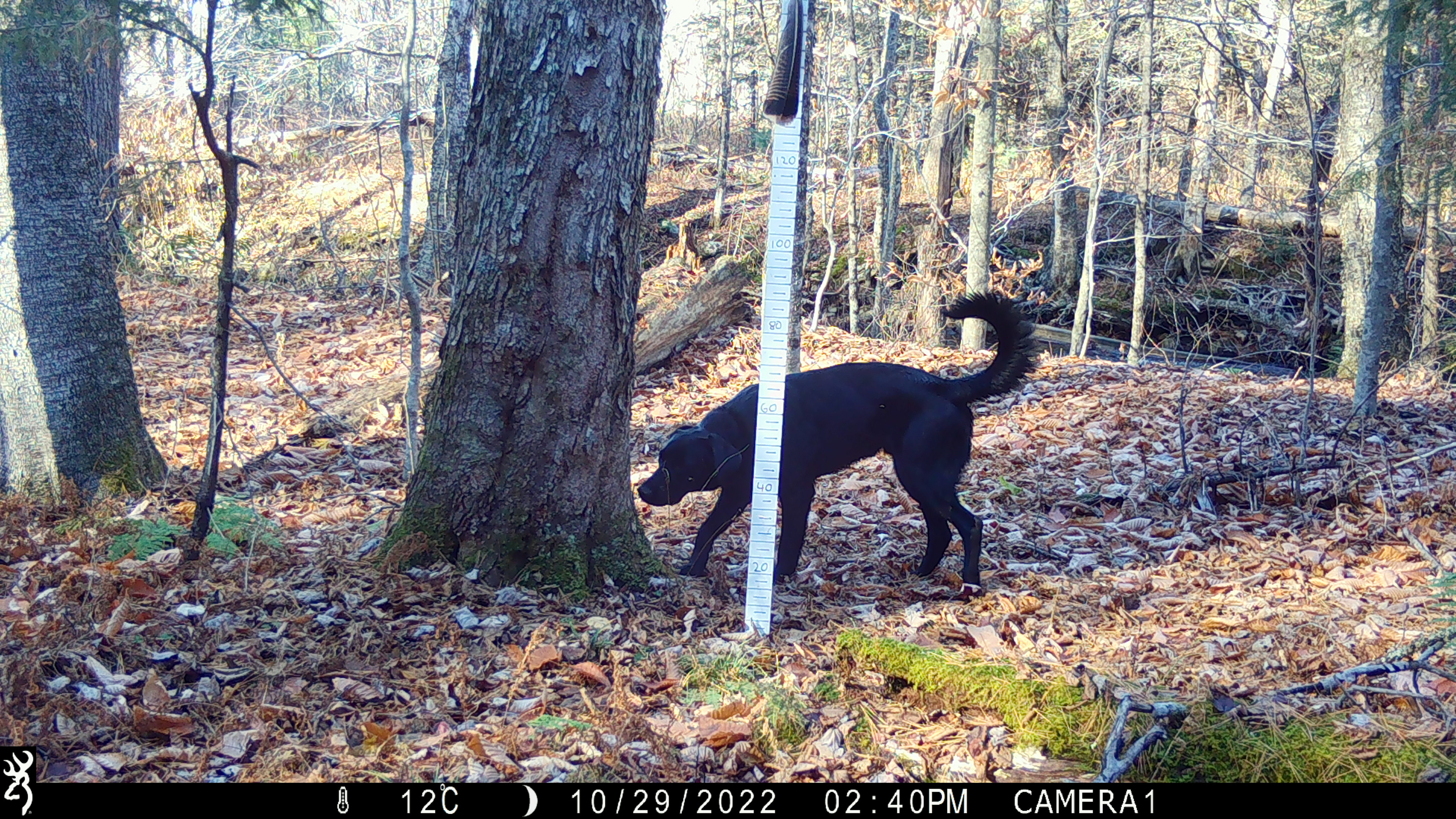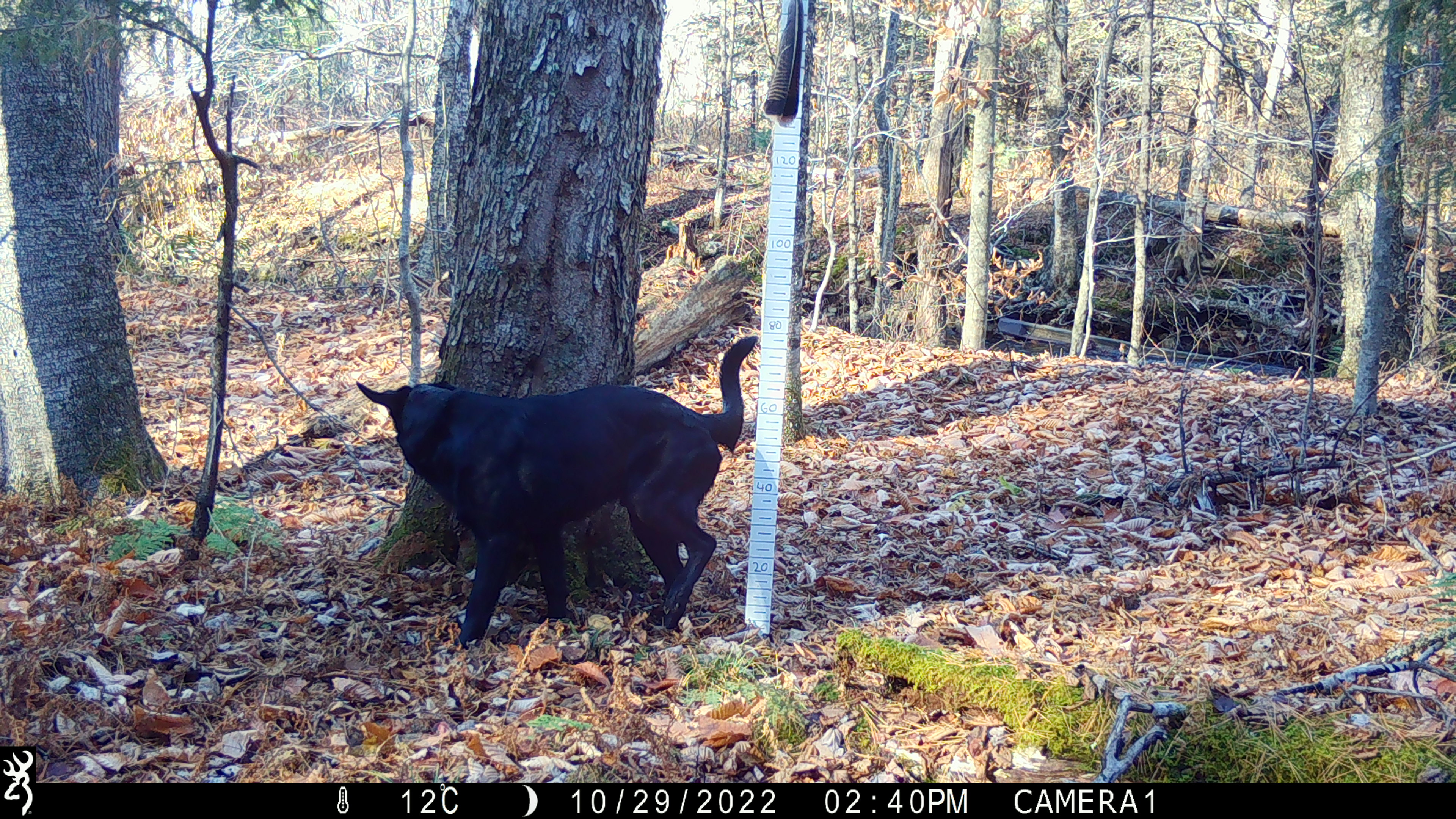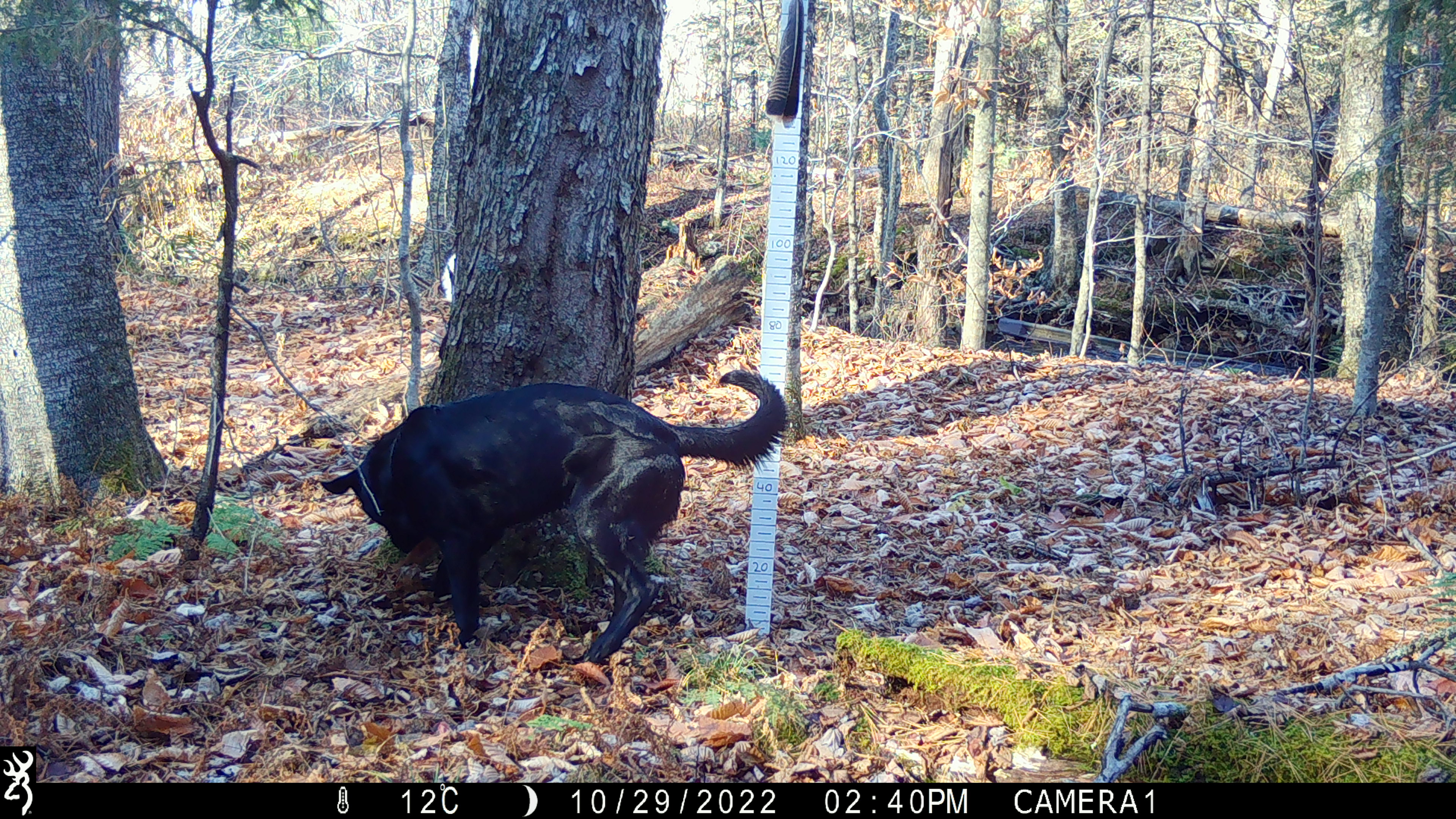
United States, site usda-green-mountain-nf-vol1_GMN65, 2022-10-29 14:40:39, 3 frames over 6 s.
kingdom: Animalia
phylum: Chordata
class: Mammalia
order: Carnivora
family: Canidae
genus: Canis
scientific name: Canis familiaris familiaris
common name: domestic dog